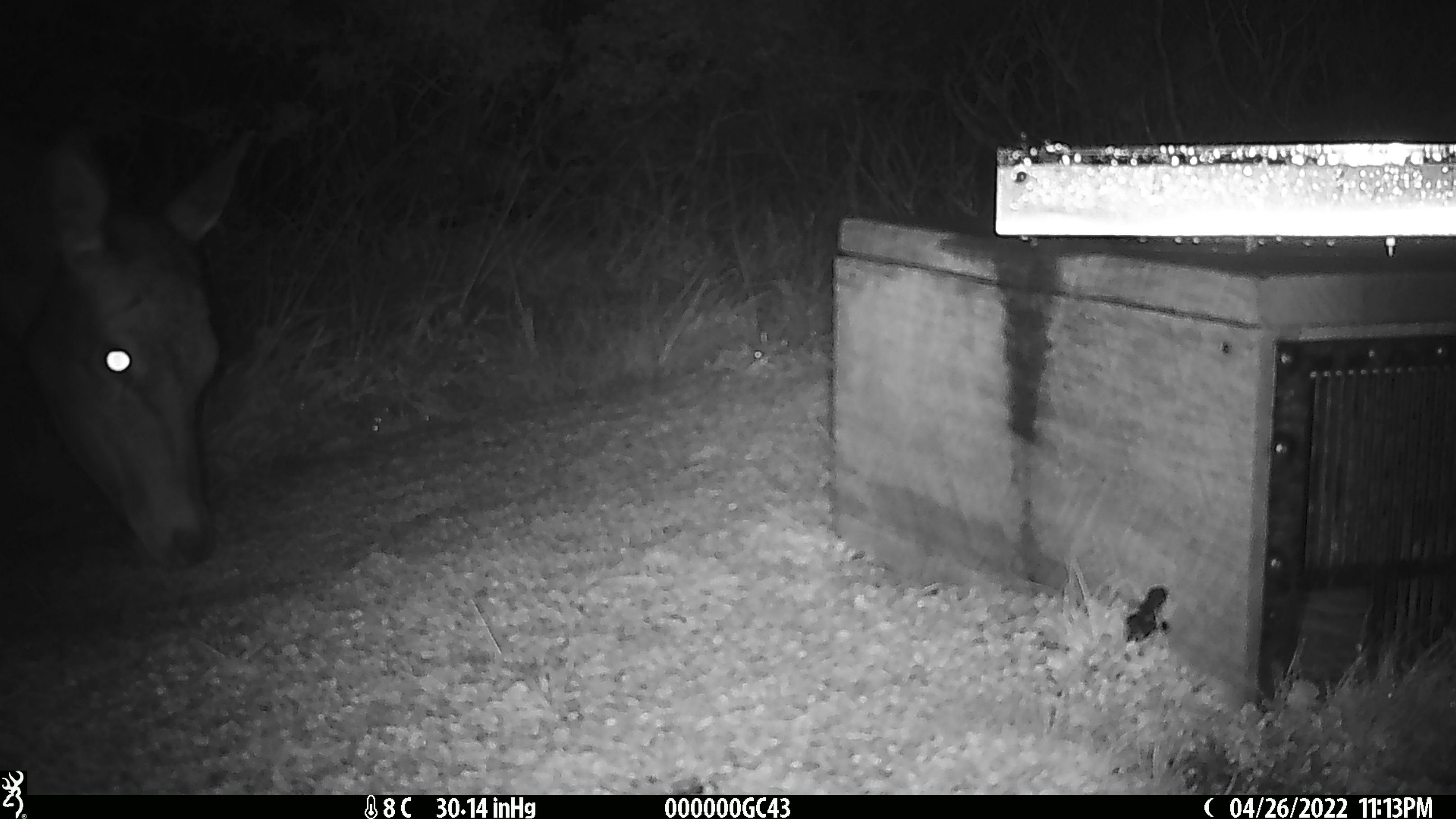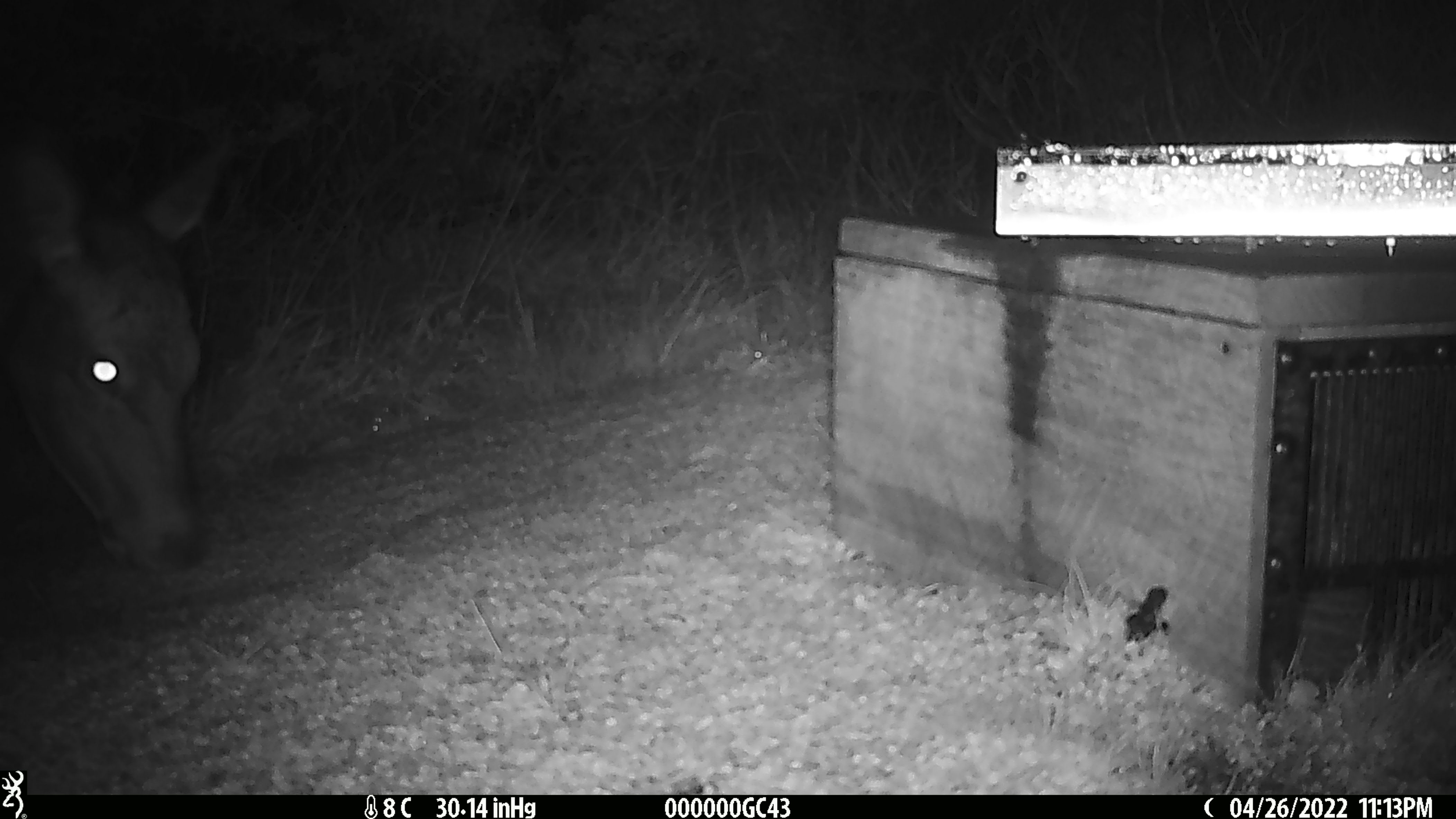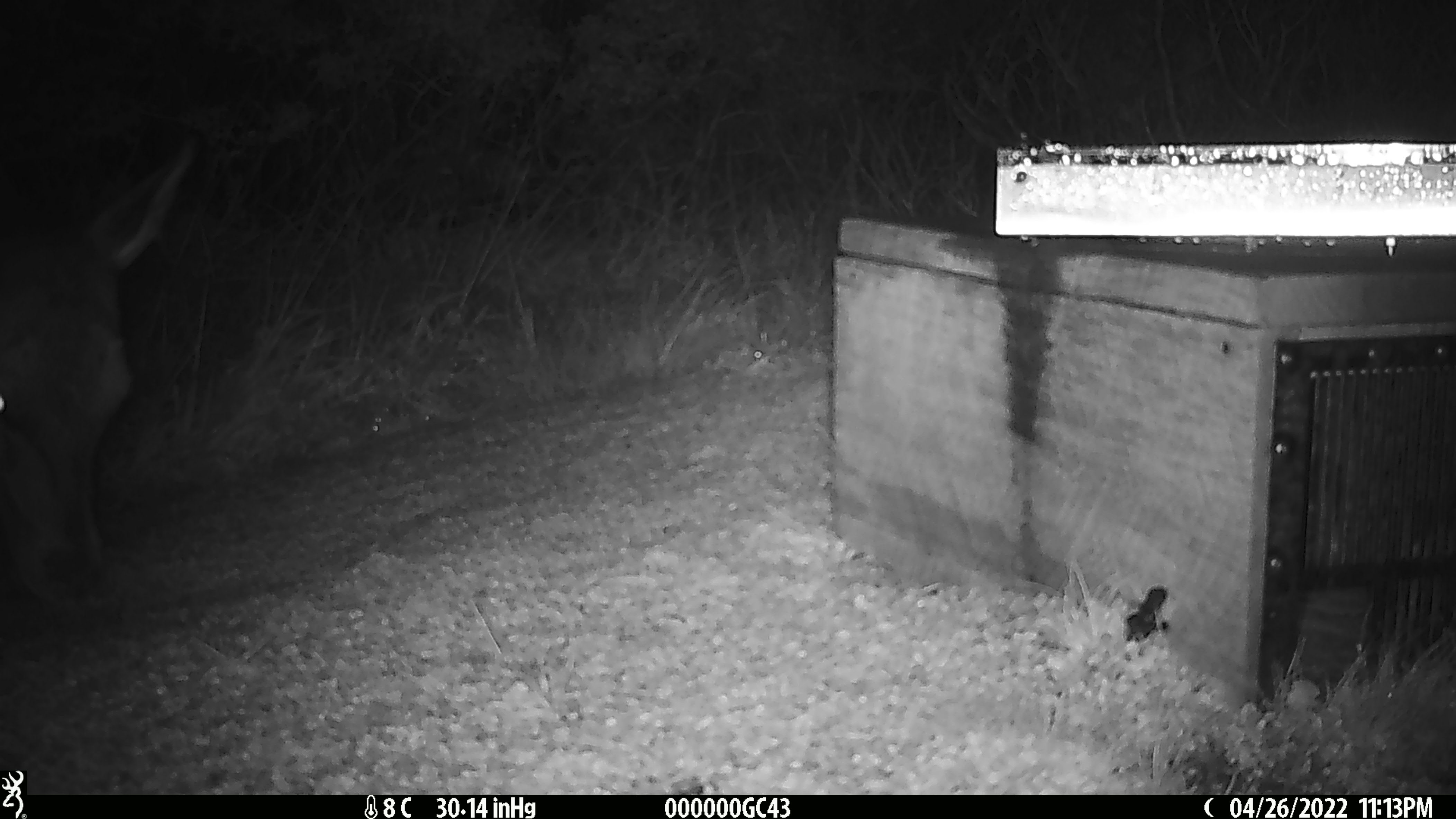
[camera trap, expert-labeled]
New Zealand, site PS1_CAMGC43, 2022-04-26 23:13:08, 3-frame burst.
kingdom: Animalia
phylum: Chordata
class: Mammalia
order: Artiodactyla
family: Cervidae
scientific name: Cervidae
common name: deer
Deer (Cervidae).